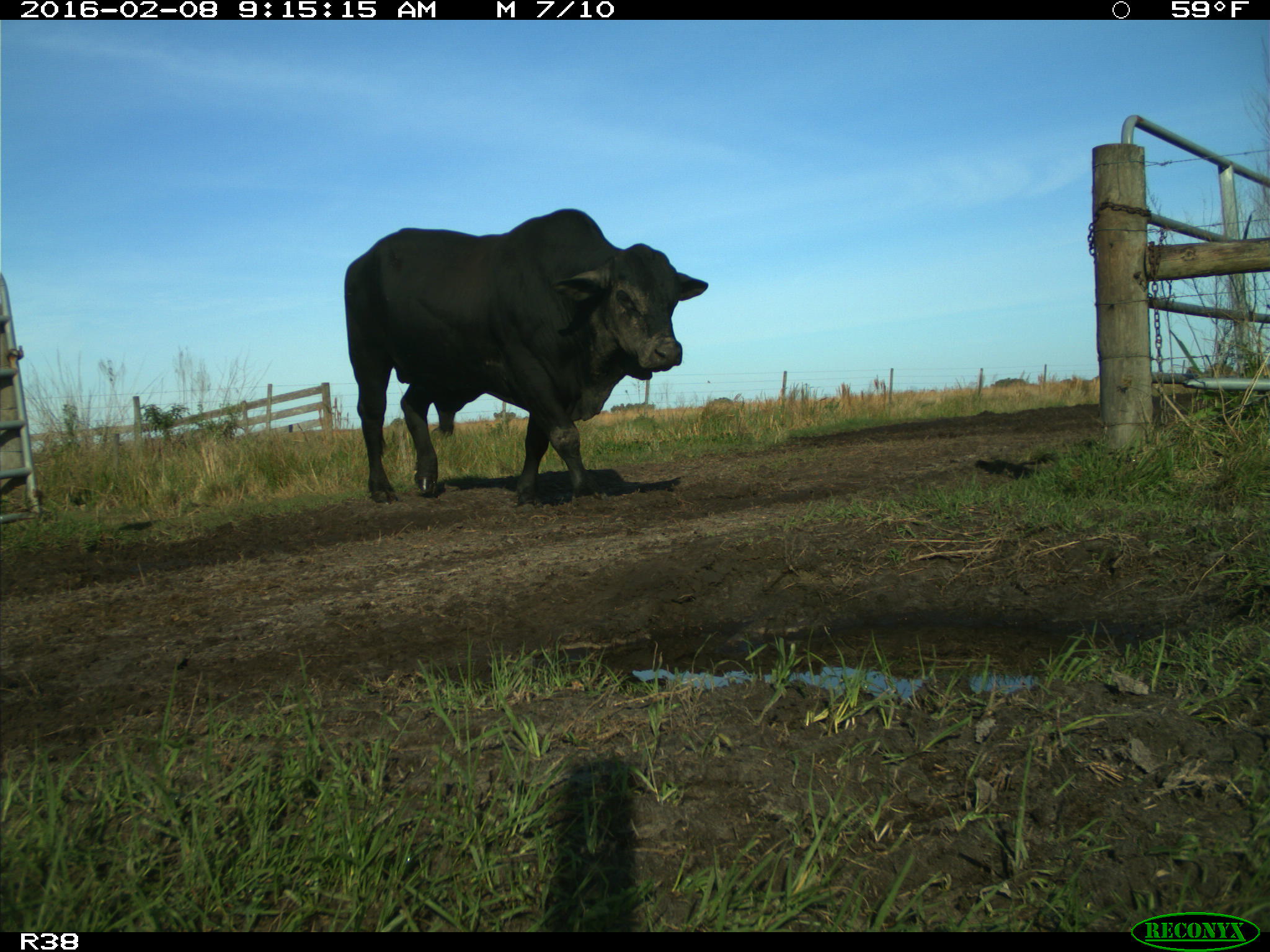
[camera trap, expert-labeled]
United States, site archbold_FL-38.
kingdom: Animalia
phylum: Chordata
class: Mammalia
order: Artiodactyla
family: Bovidae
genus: Bos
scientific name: Bos taurus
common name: domestic cow